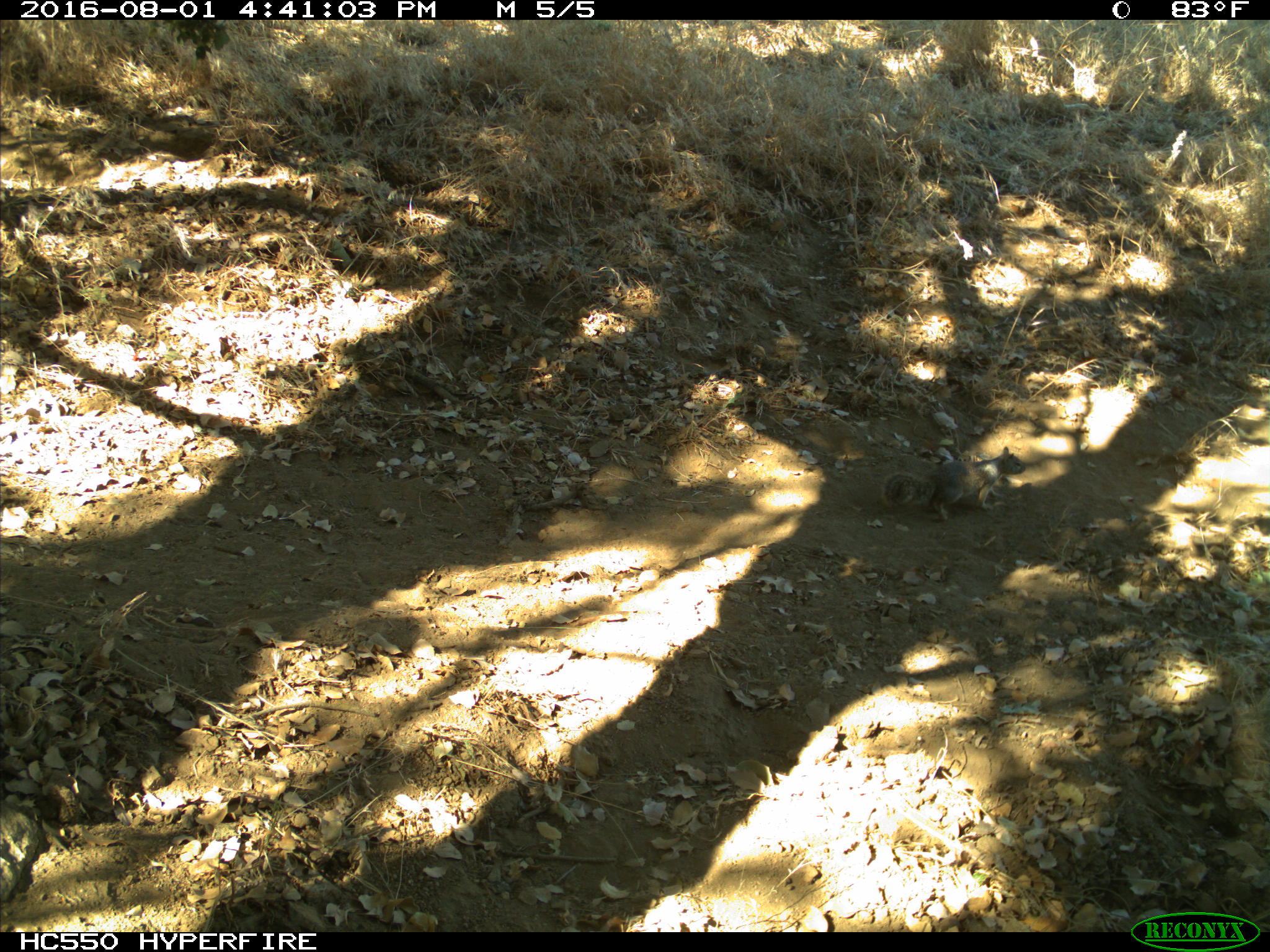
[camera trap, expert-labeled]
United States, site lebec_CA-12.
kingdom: Animalia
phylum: Chordata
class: Mammalia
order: Rodentia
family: Sciuridae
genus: Otospermophilus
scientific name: Otospermophilus beecheyi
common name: california ground squirrel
Otospermophilus beecheyi (california ground squirrel).